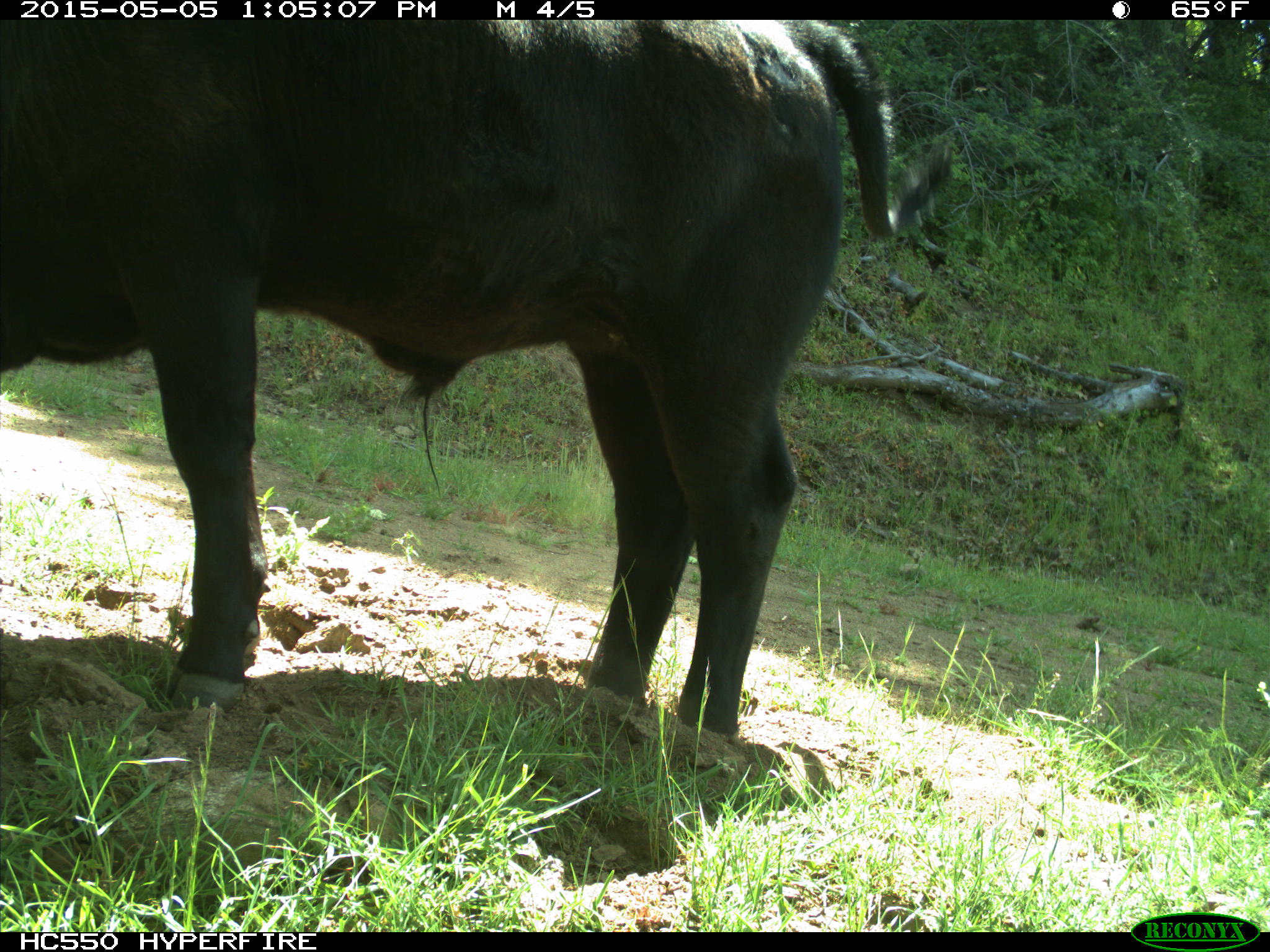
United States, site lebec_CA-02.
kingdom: Animalia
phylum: Chordata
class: Mammalia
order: Artiodactyla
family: Bovidae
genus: Bos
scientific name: Bos taurus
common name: domestic cow